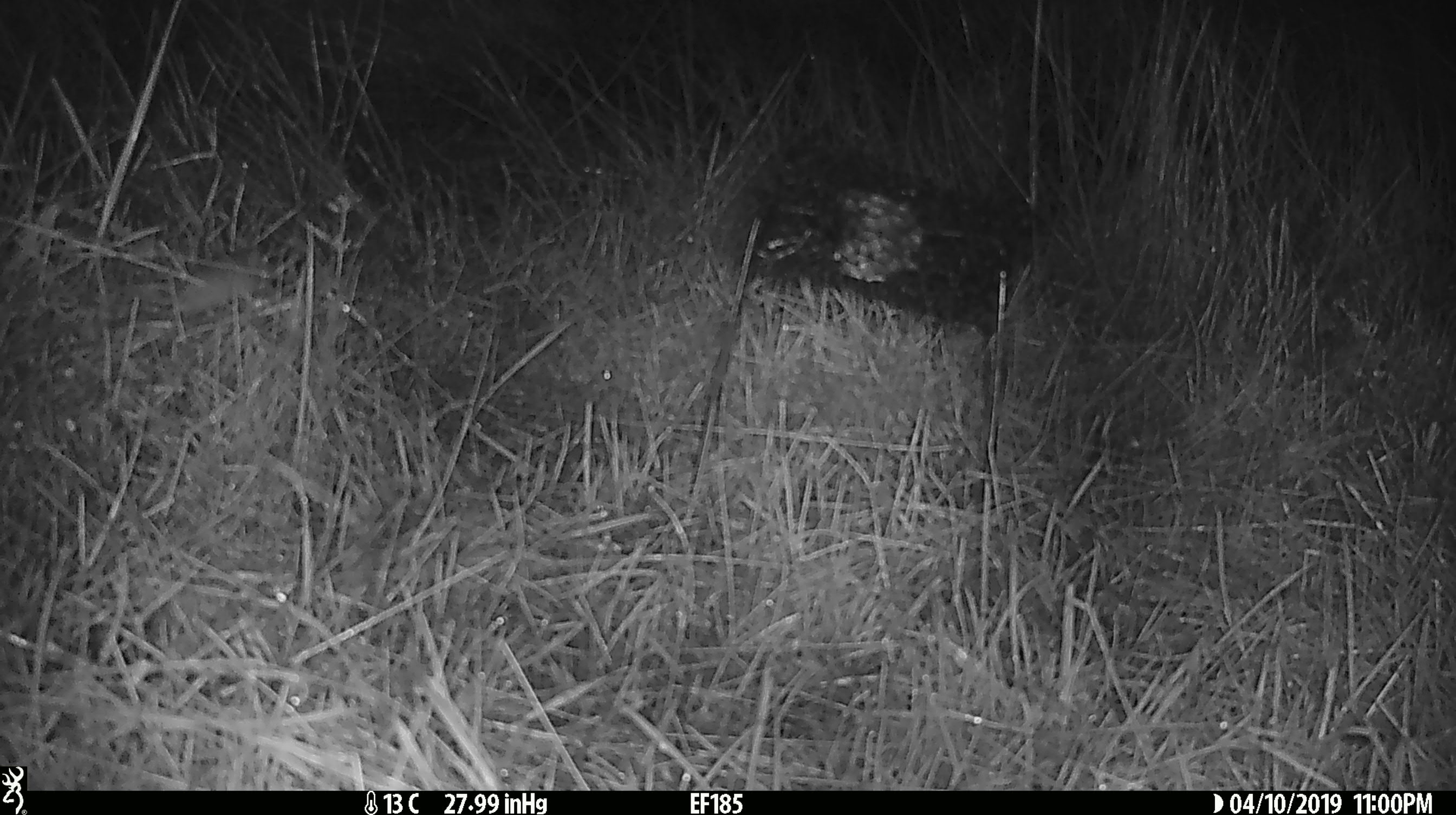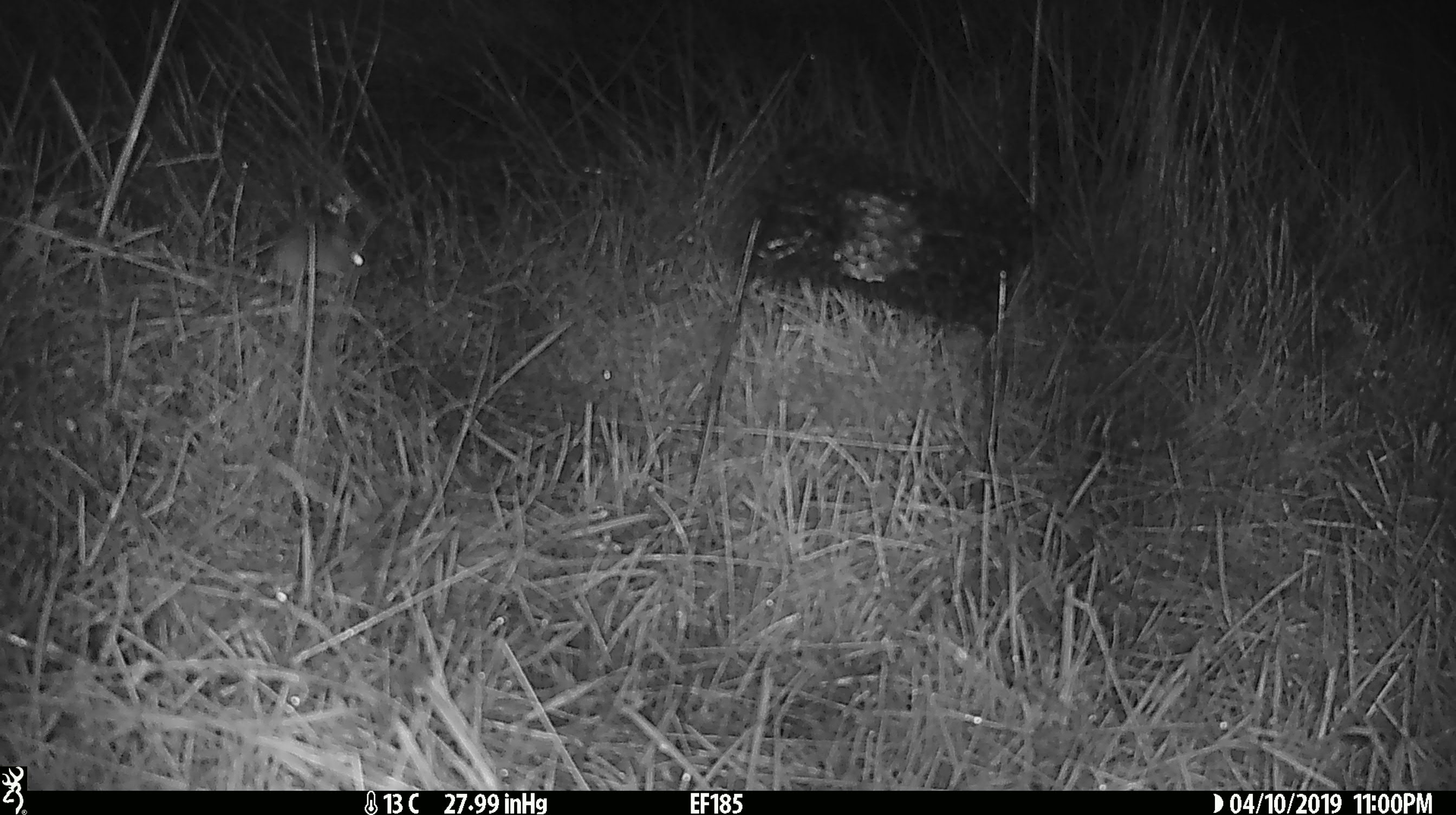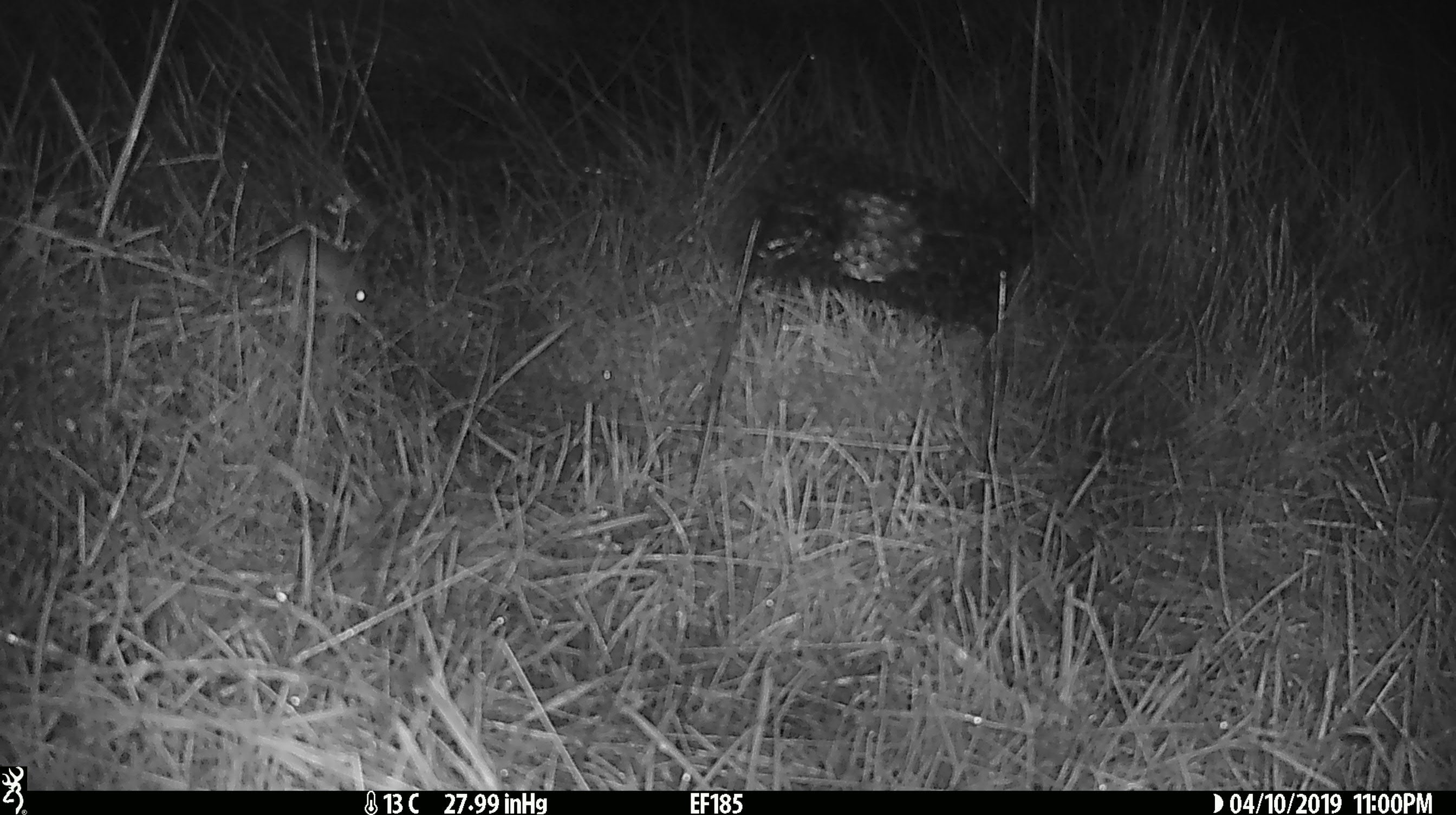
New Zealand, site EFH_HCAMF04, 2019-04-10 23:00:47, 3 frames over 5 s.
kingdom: Animalia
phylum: Chordata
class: Mammalia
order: Rodentia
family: Muridae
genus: Mus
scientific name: Mus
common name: mouse